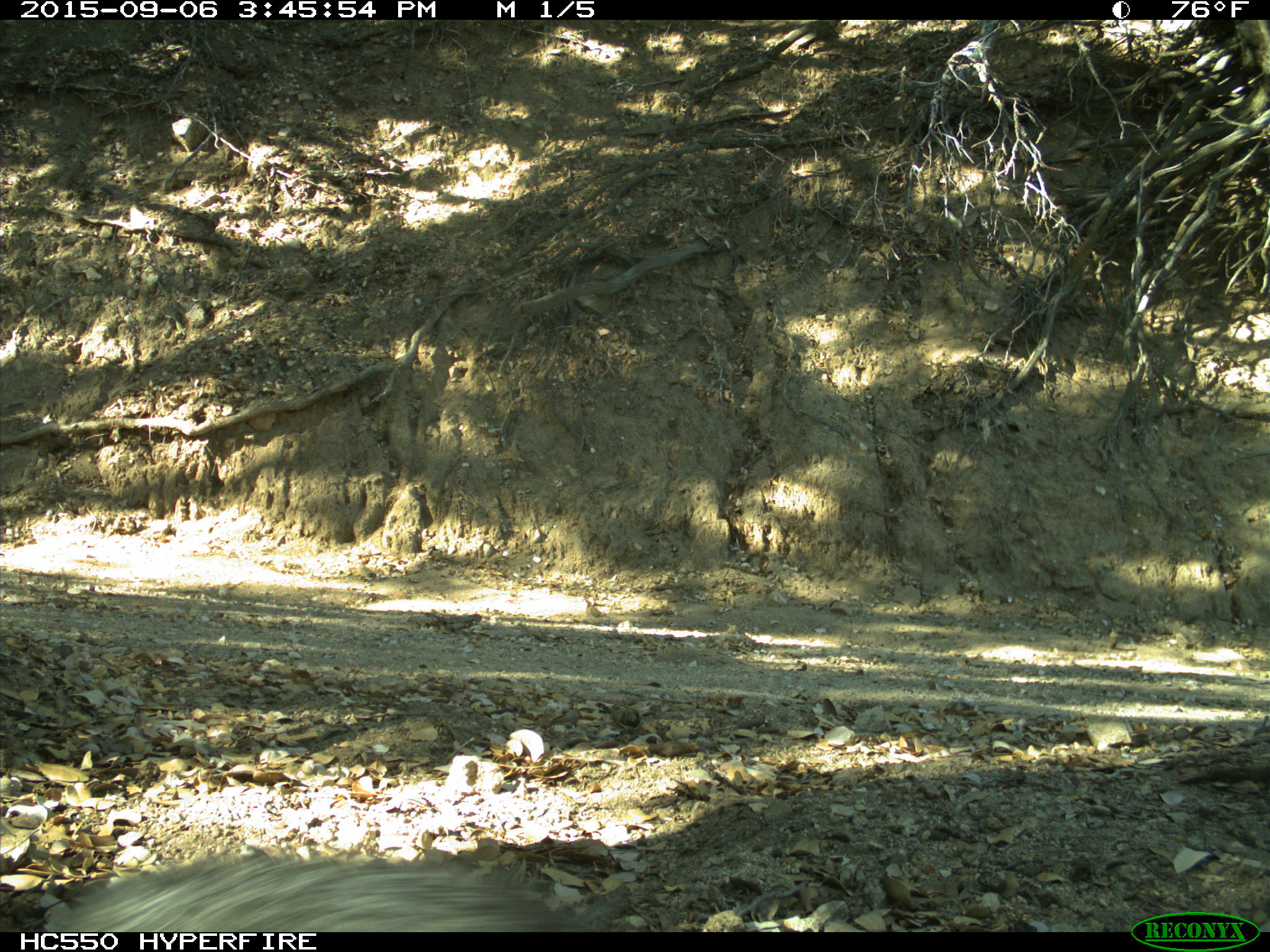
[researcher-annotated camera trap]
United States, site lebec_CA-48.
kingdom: Animalia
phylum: Chordata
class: Mammalia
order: Rodentia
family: Sciuridae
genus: Sciurus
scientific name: Sciurus carolinensis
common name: eastern gray squirrel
Sciurus carolinensis (eastern gray squirrel).